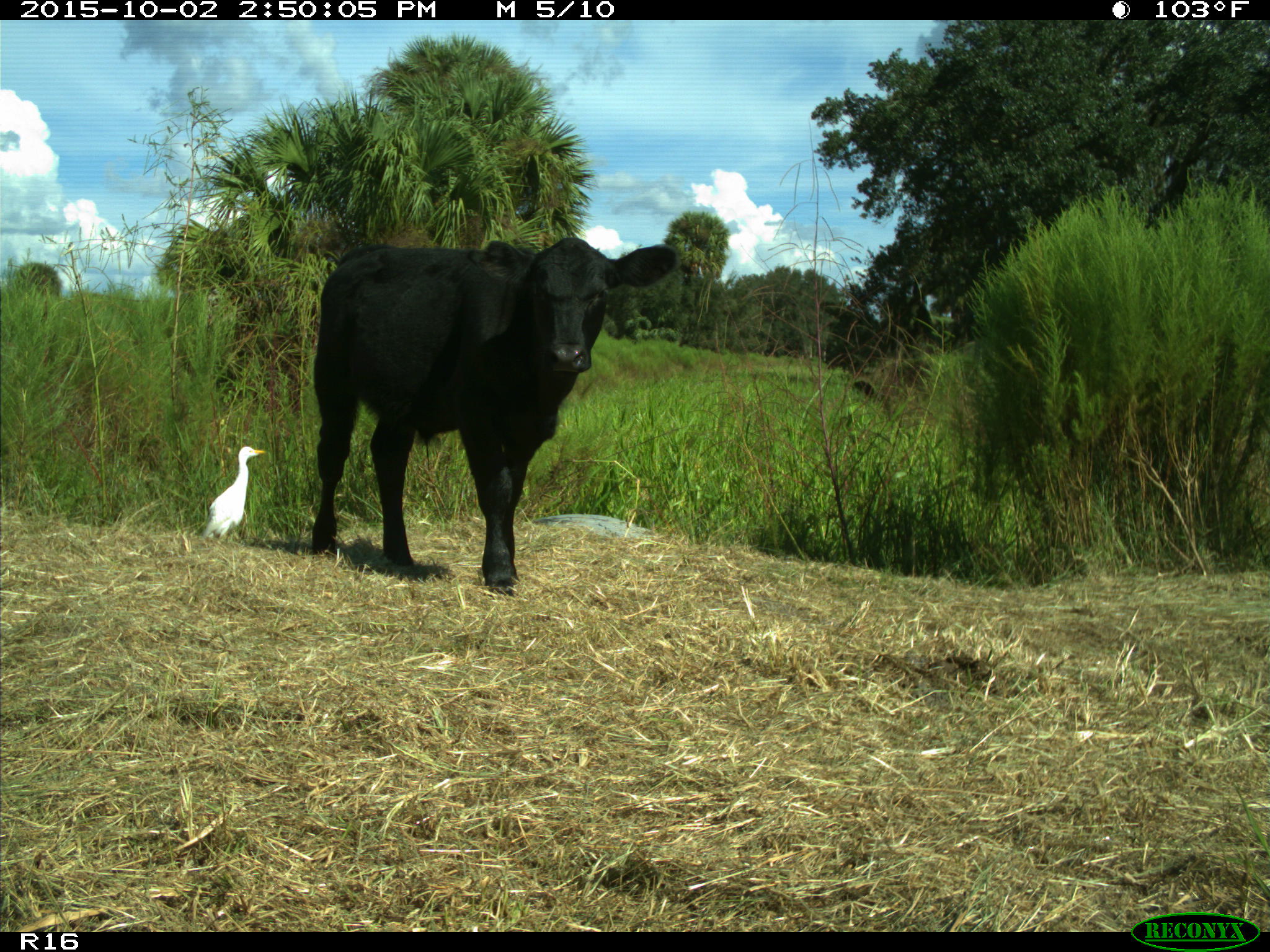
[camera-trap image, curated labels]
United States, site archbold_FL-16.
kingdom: Animalia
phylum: Chordata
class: Mammalia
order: Artiodactyla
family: Bovidae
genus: Bos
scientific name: Bos taurus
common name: domestic cow